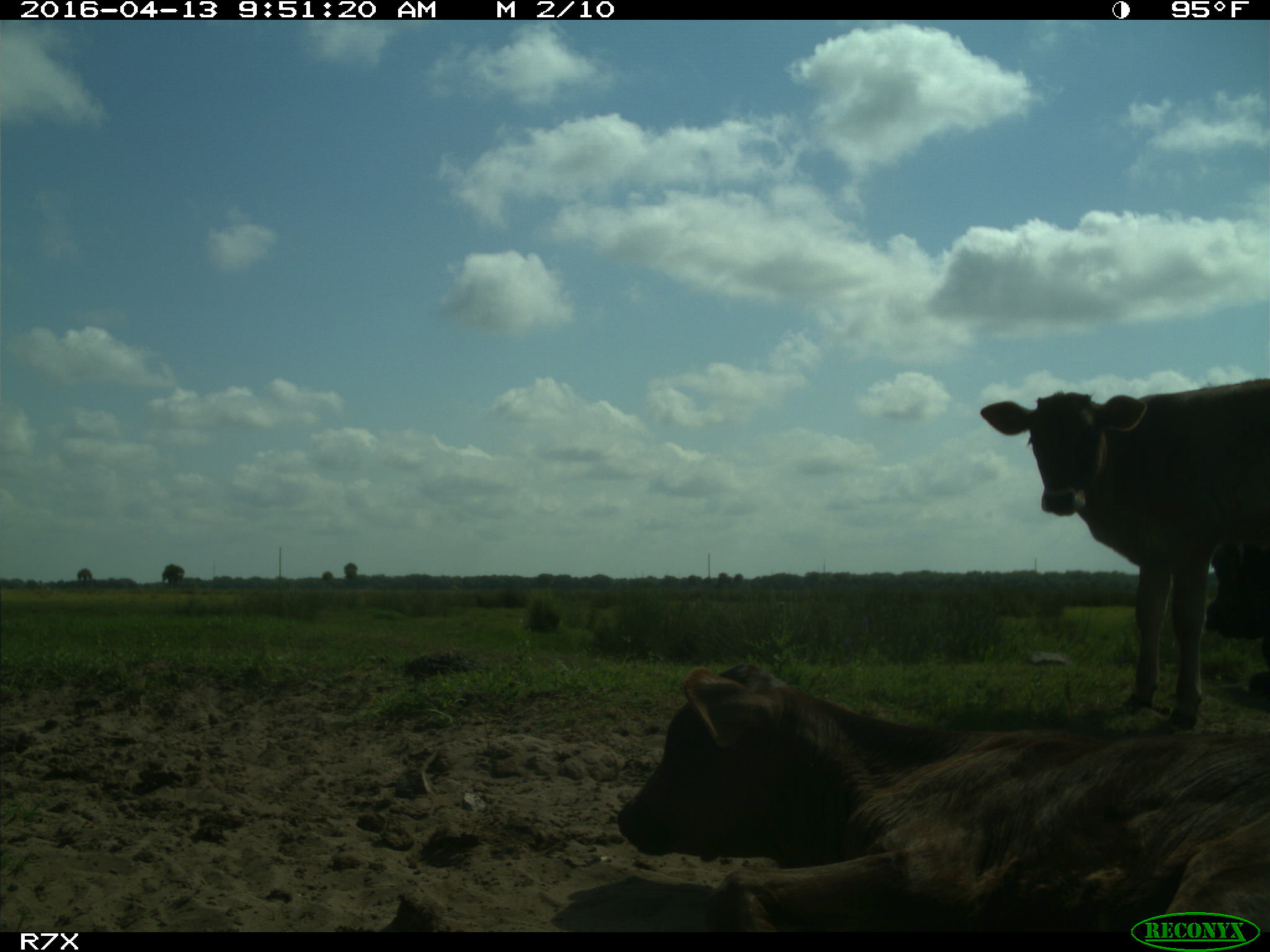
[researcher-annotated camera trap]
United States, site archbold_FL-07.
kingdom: Animalia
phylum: Chordata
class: Mammalia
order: Artiodactyla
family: Bovidae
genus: Bos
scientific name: Bos taurus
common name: domestic cow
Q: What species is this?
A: Bos taurus (domestic cow).